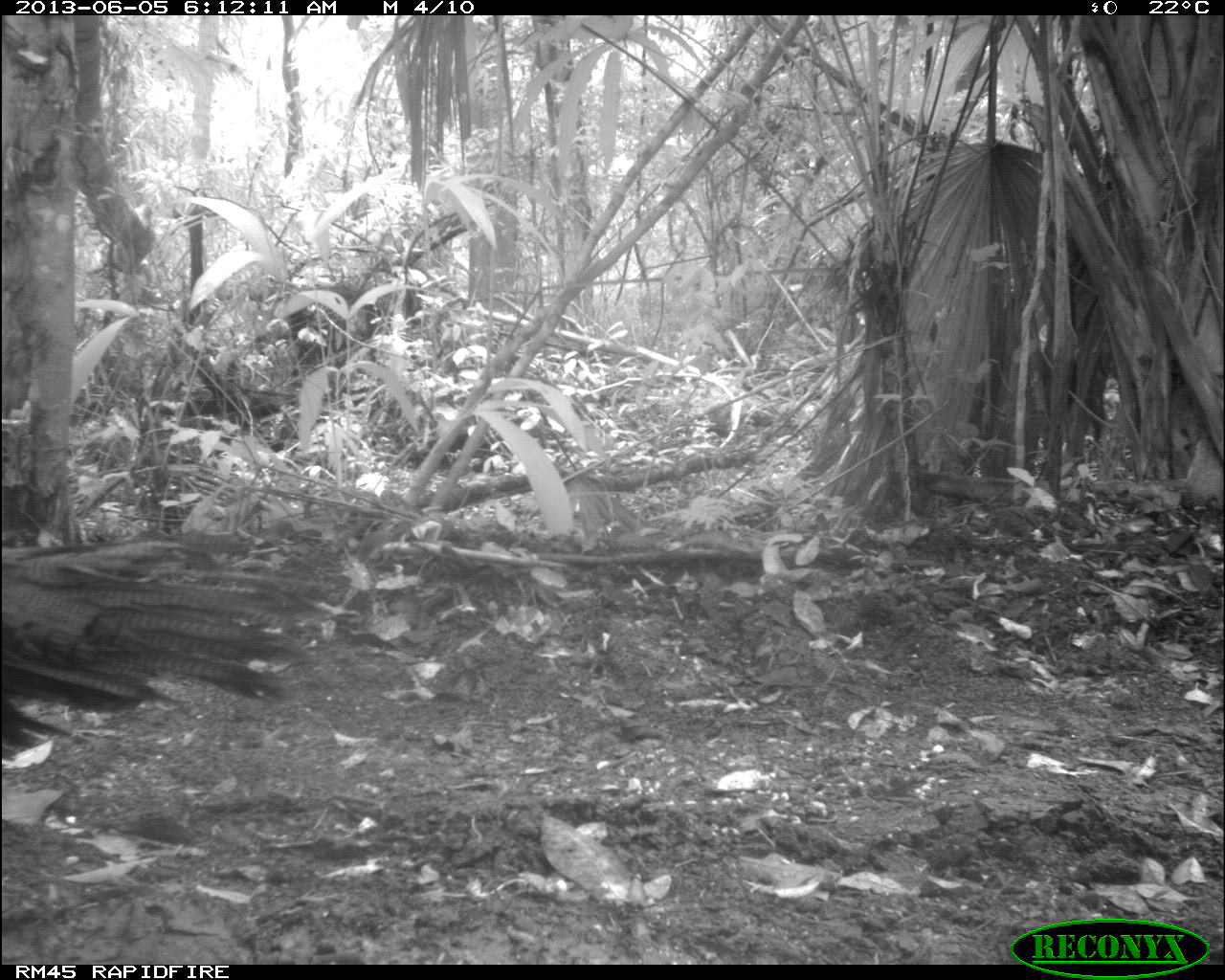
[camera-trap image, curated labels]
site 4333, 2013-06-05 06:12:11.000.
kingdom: Animalia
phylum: Chordata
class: Aves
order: Galliformes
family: Phasianidae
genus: Meleagris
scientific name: Meleagris ocellata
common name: ocellated turkey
Meleagris ocellata (ocellated turkey), count 1, sex female.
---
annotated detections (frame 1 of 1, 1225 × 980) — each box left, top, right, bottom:
meleagris ocellata: 0, 530, 310, 751